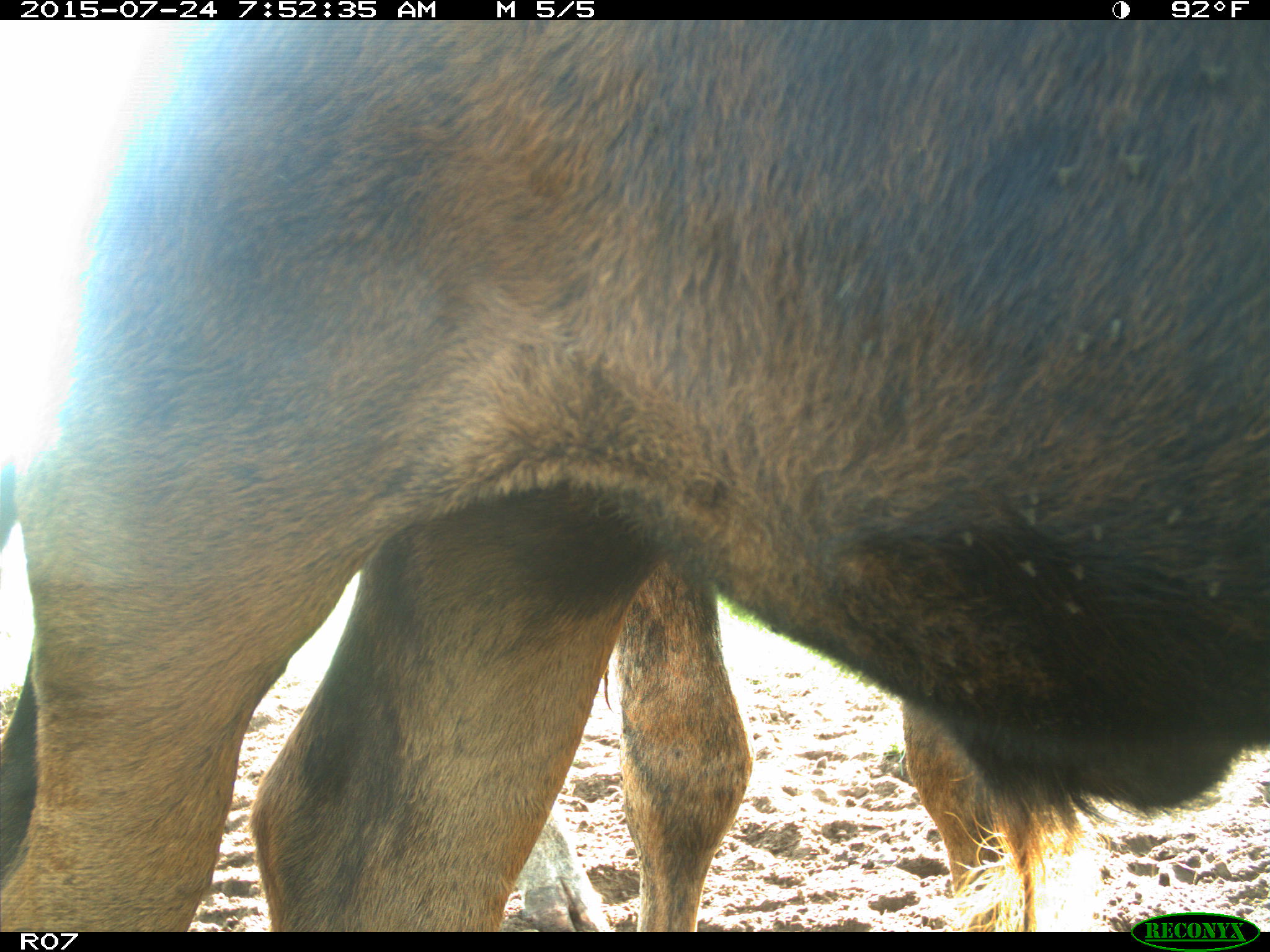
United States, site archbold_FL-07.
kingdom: Animalia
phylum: Chordata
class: Mammalia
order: Artiodactyla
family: Bovidae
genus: Bos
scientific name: Bos taurus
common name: domestic cow